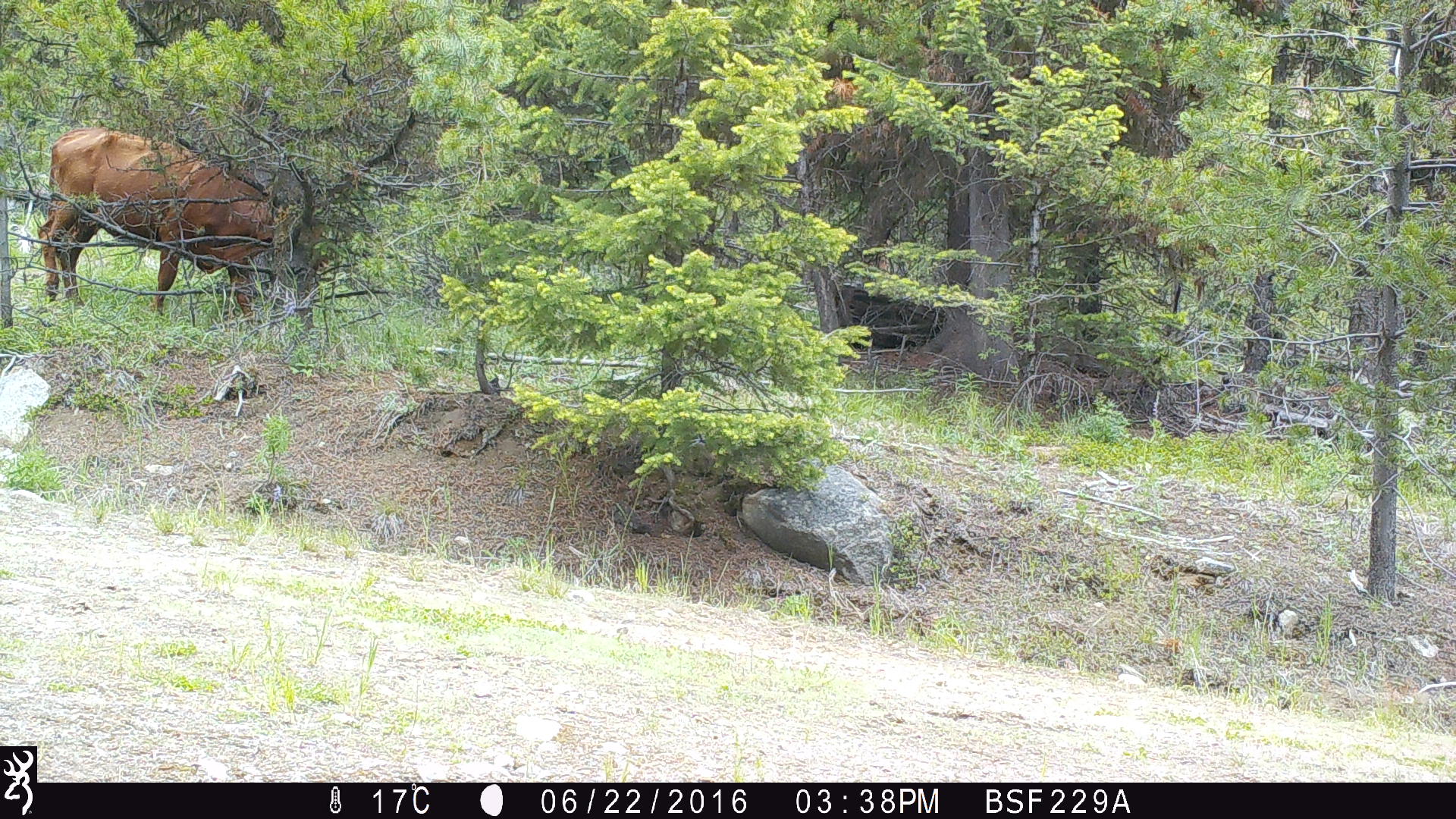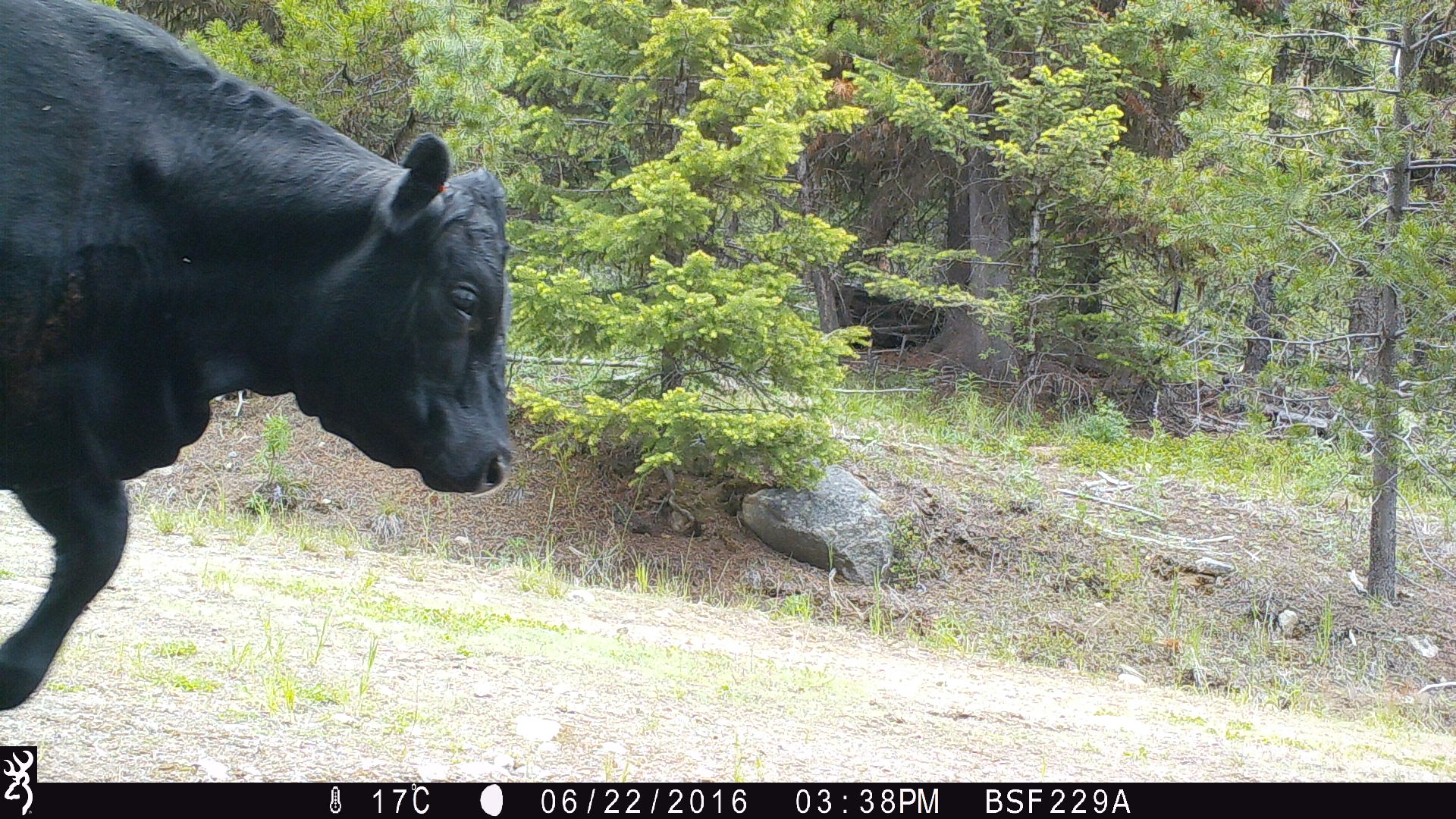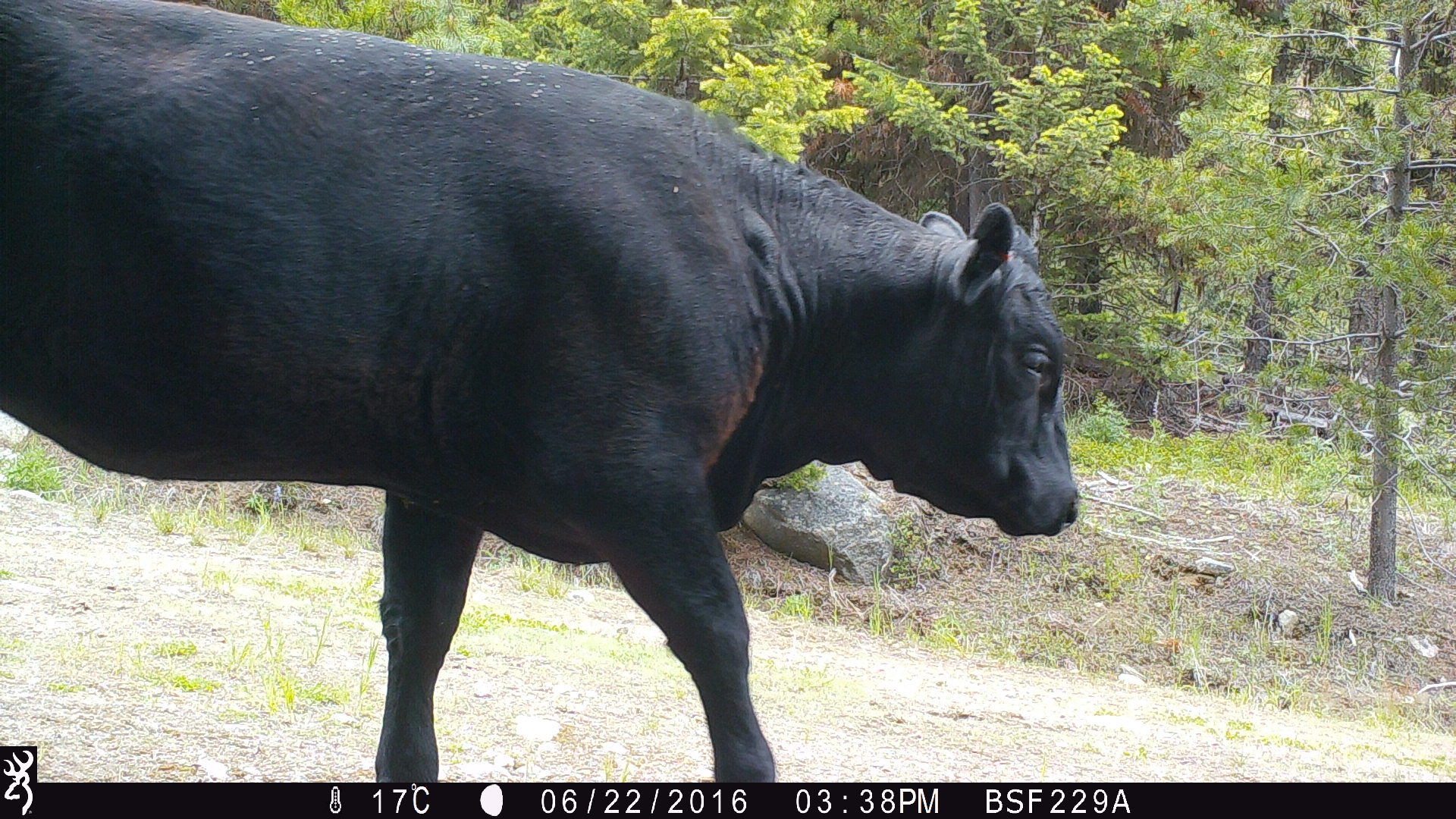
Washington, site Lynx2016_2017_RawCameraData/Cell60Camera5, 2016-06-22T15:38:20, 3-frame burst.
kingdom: Animalia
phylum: Chordata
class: Mammalia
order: Artiodactyla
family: Bovidae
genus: Bos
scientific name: Bos taurus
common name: domestic cattle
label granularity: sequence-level